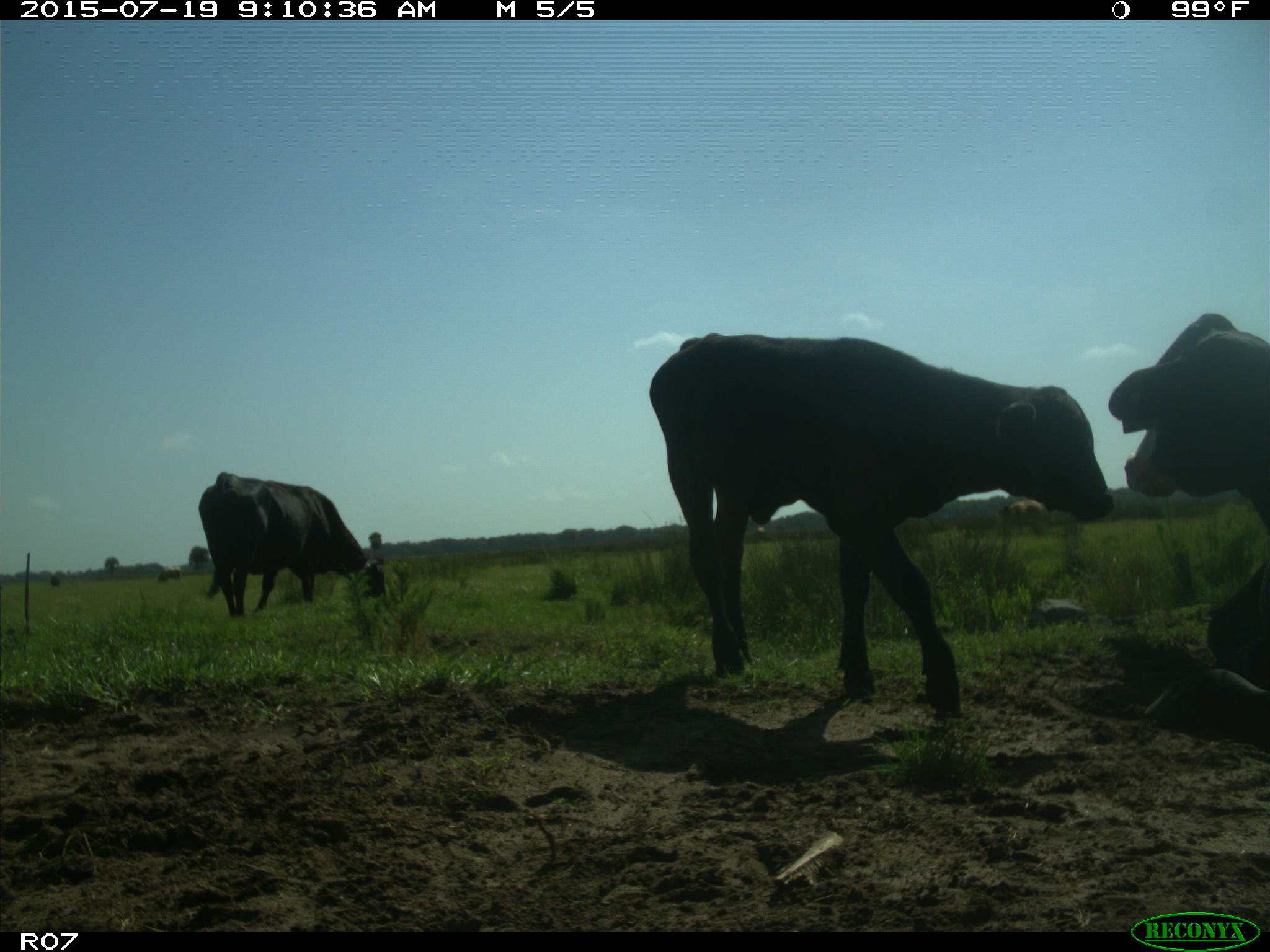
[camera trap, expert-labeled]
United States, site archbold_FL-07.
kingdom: Animalia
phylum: Chordata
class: Mammalia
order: Artiodactyla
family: Bovidae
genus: Bos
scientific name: Bos taurus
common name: domestic cow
Bos taurus (domestic cow).